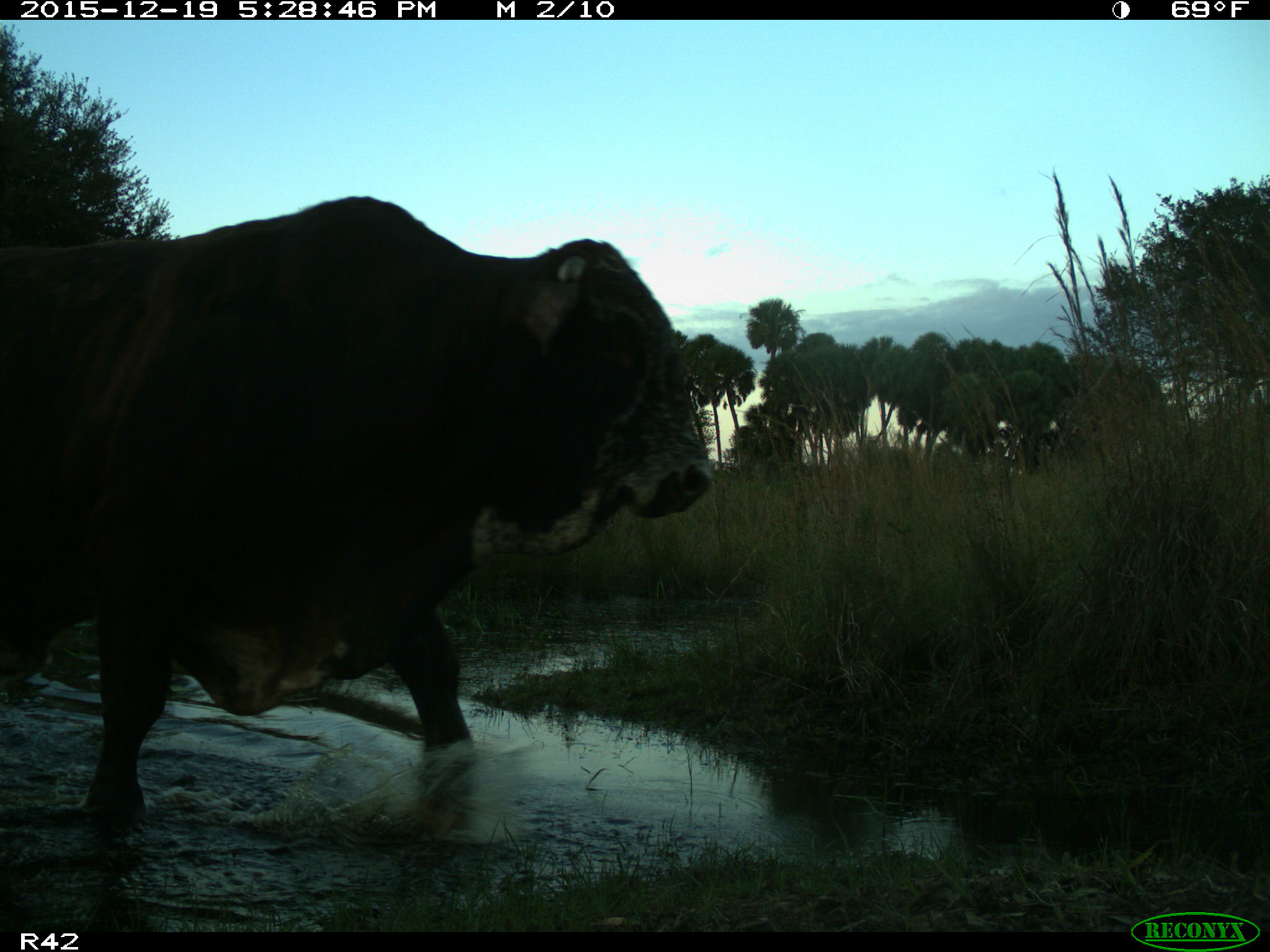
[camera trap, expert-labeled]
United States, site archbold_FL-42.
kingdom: Animalia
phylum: Chordata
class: Mammalia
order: Artiodactyla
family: Bovidae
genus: Bos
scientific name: Bos taurus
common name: domestic cow